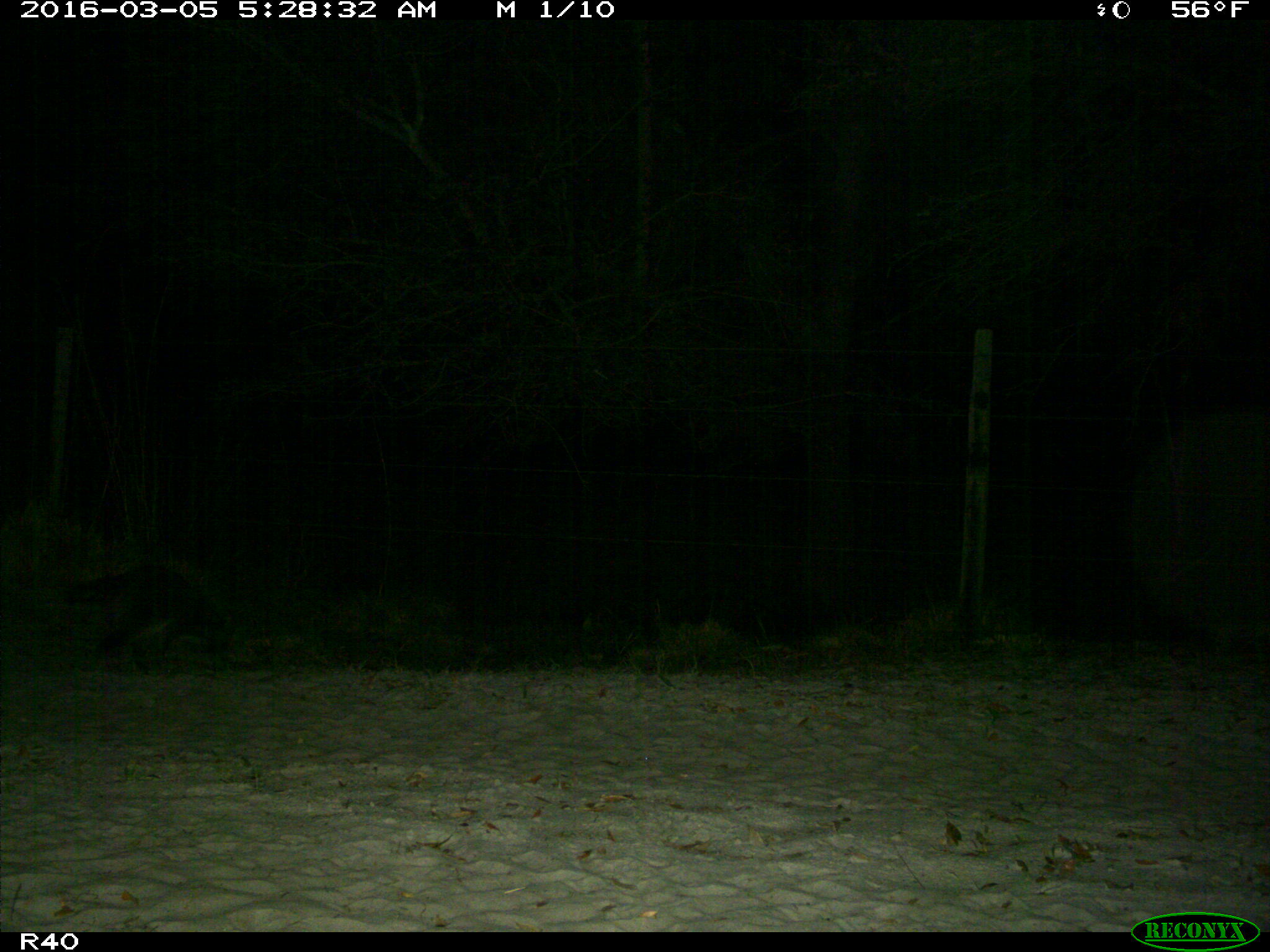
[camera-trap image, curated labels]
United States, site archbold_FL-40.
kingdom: Animalia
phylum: Chordata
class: Mammalia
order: Carnivora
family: Procyonidae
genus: Procyon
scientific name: Procyon lotor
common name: common raccoon